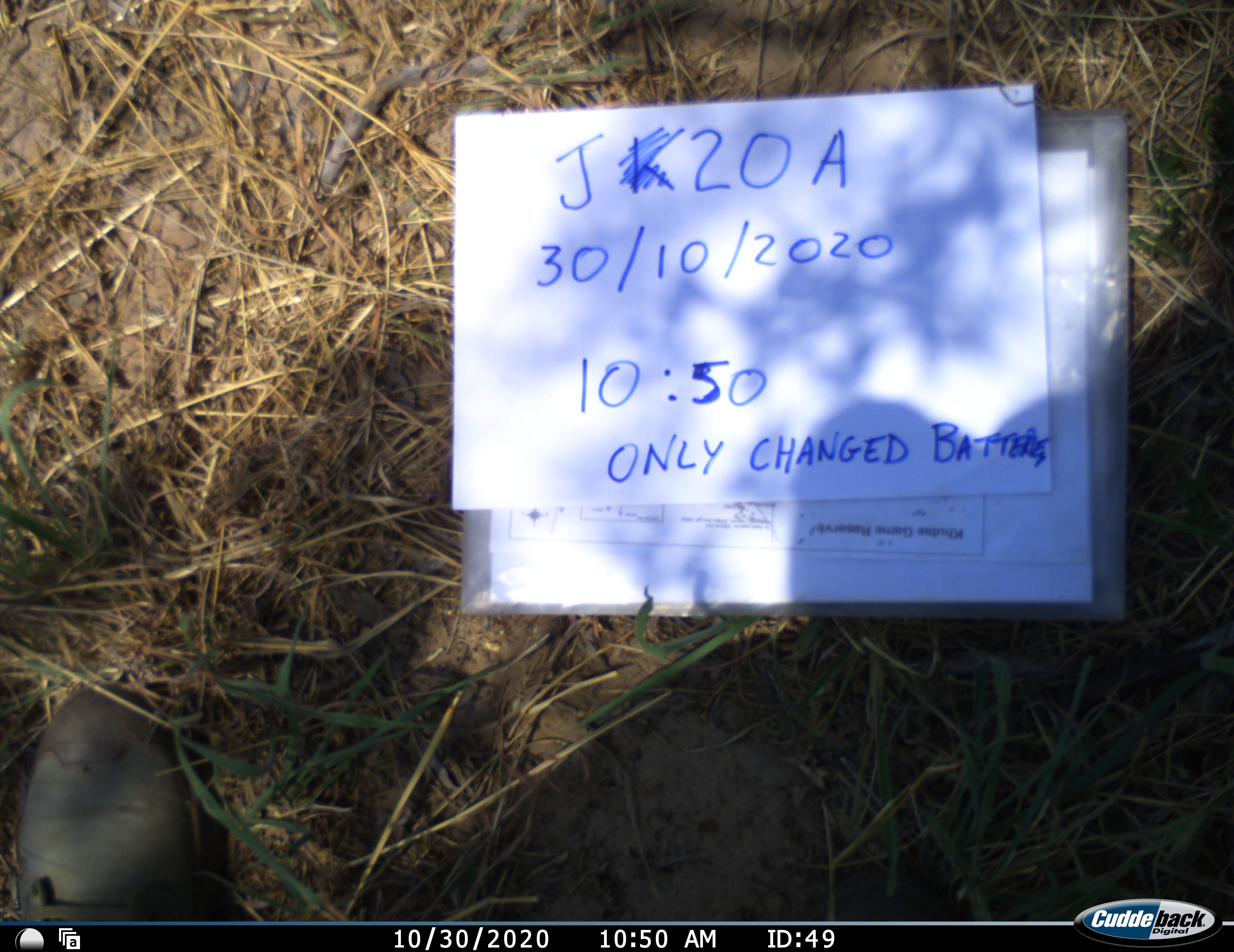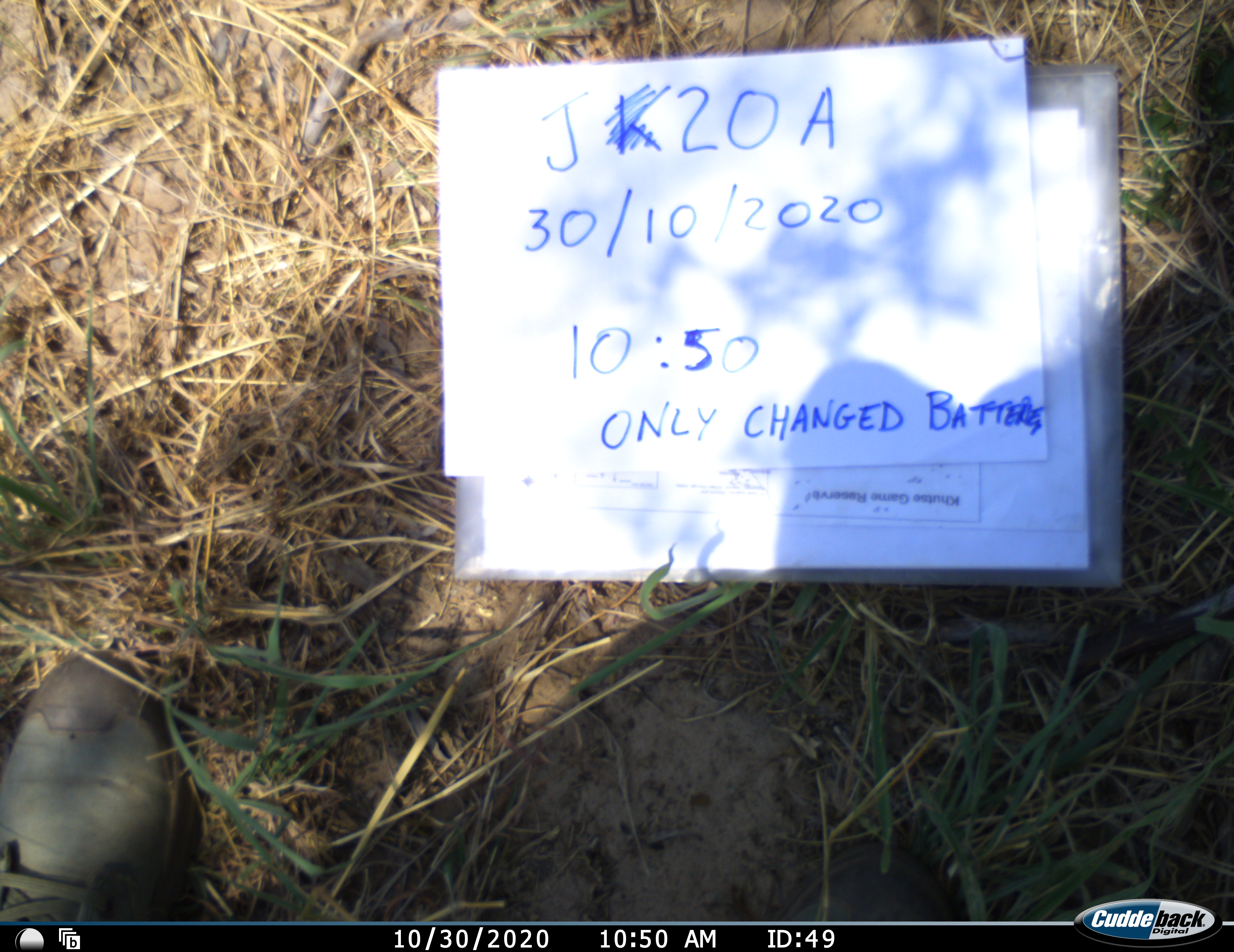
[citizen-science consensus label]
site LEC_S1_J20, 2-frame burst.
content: unidentified animal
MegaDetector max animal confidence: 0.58